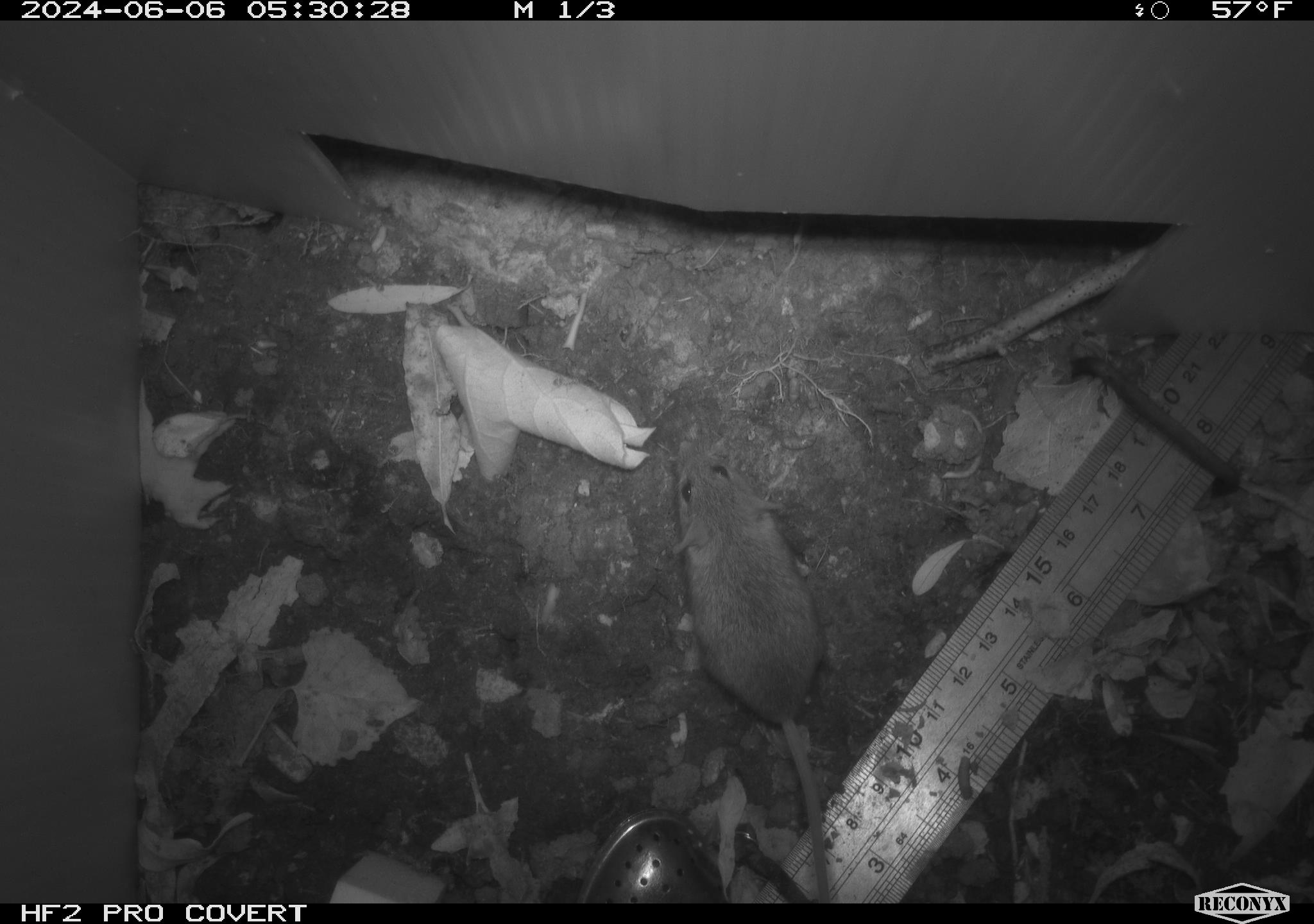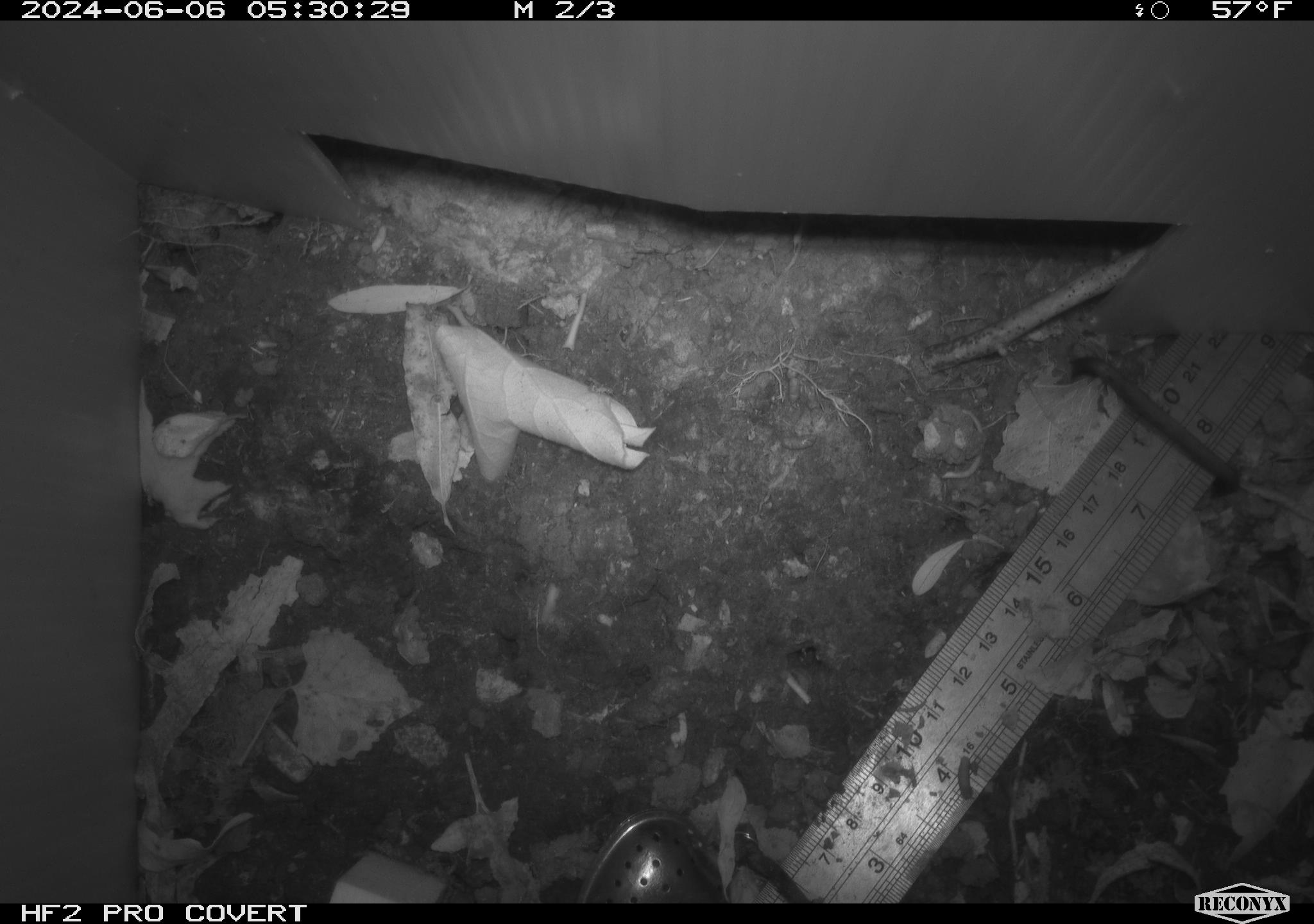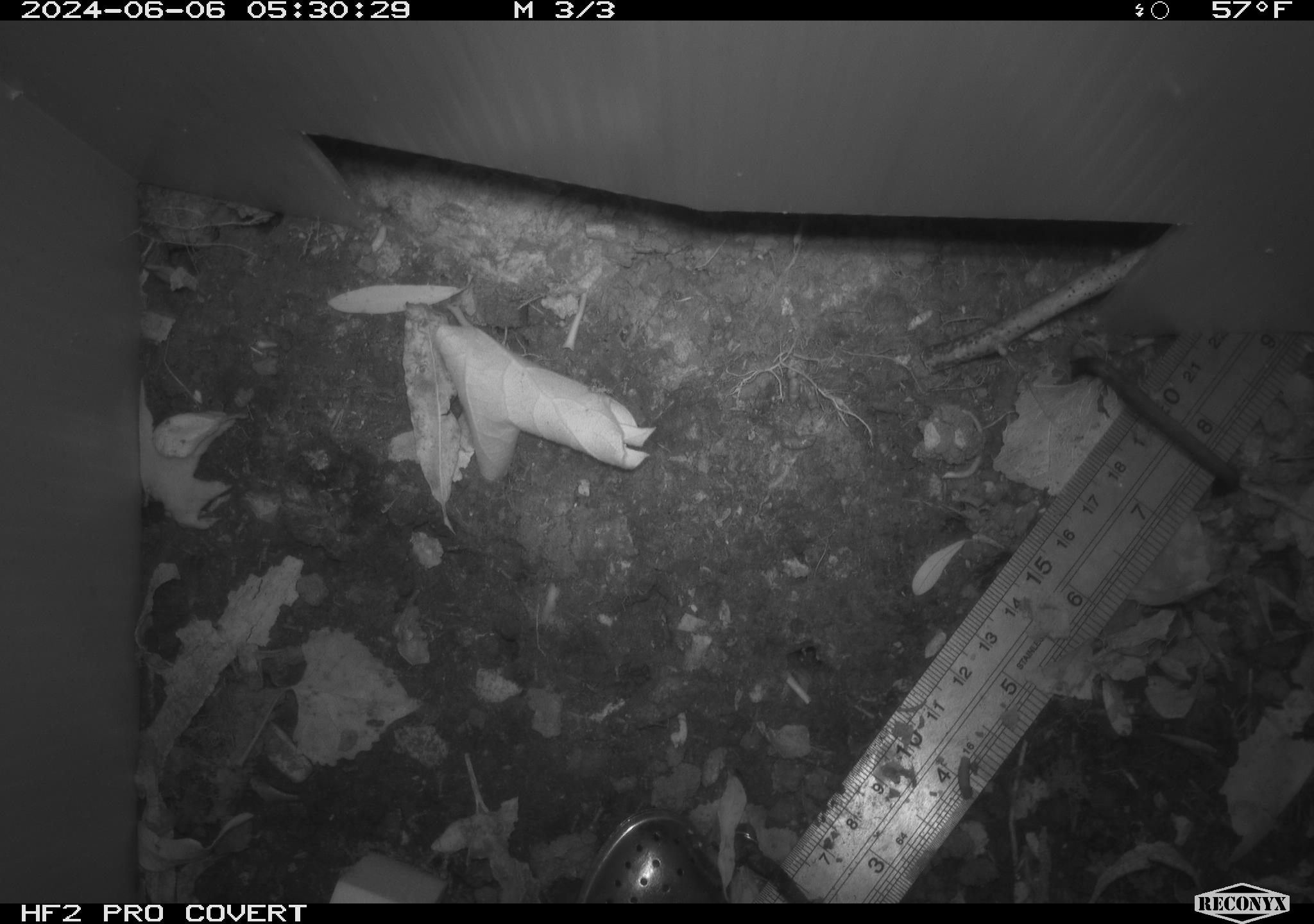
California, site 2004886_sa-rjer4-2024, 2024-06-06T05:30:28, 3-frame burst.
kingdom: Animalia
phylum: Chordata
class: Mammalia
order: Rodentia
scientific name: Rodentia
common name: mouse species